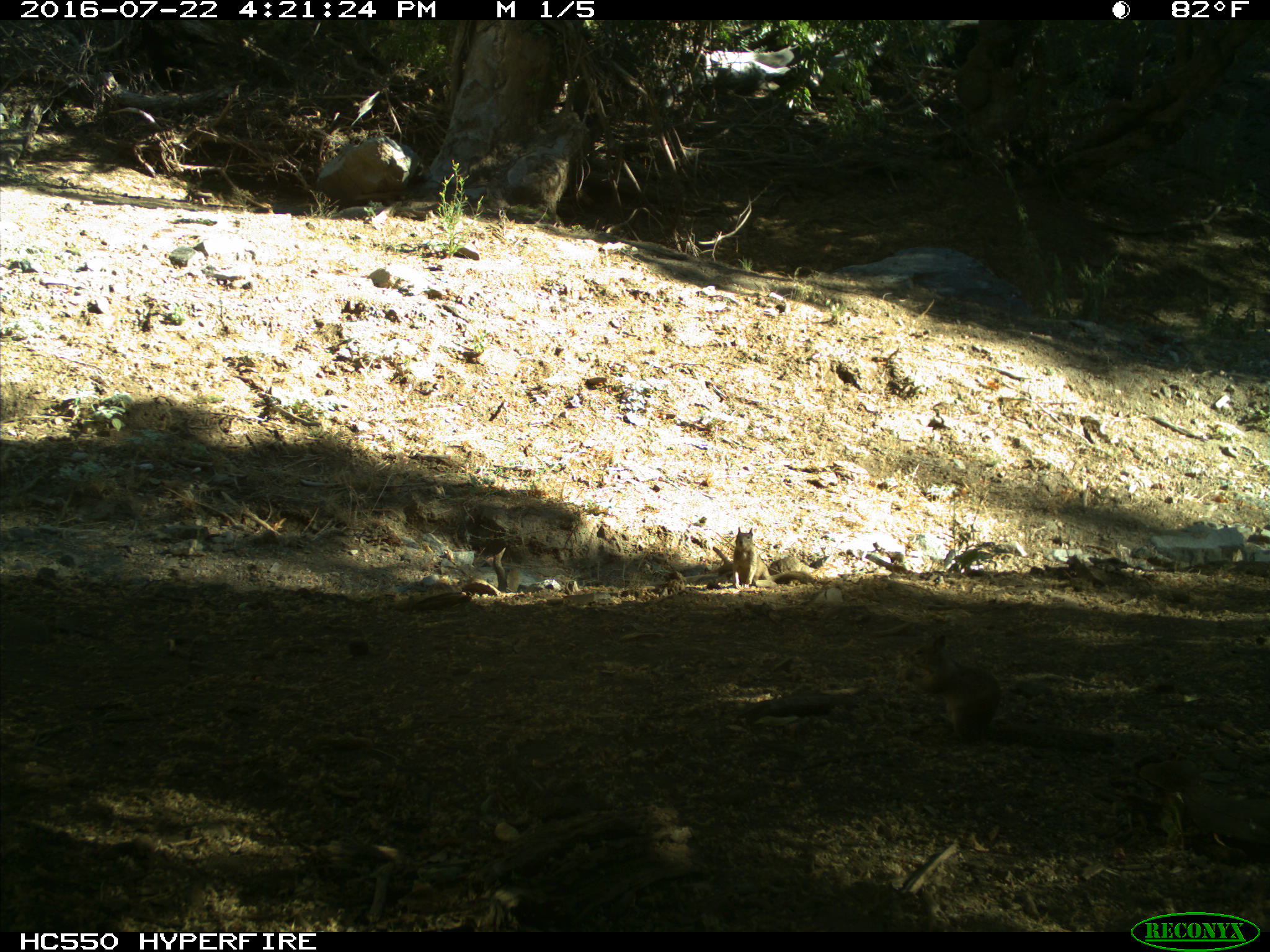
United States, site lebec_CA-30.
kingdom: Animalia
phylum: Chordata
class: Mammalia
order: Rodentia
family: Sciuridae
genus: Otospermophilus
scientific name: Otospermophilus beecheyi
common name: california ground squirrel